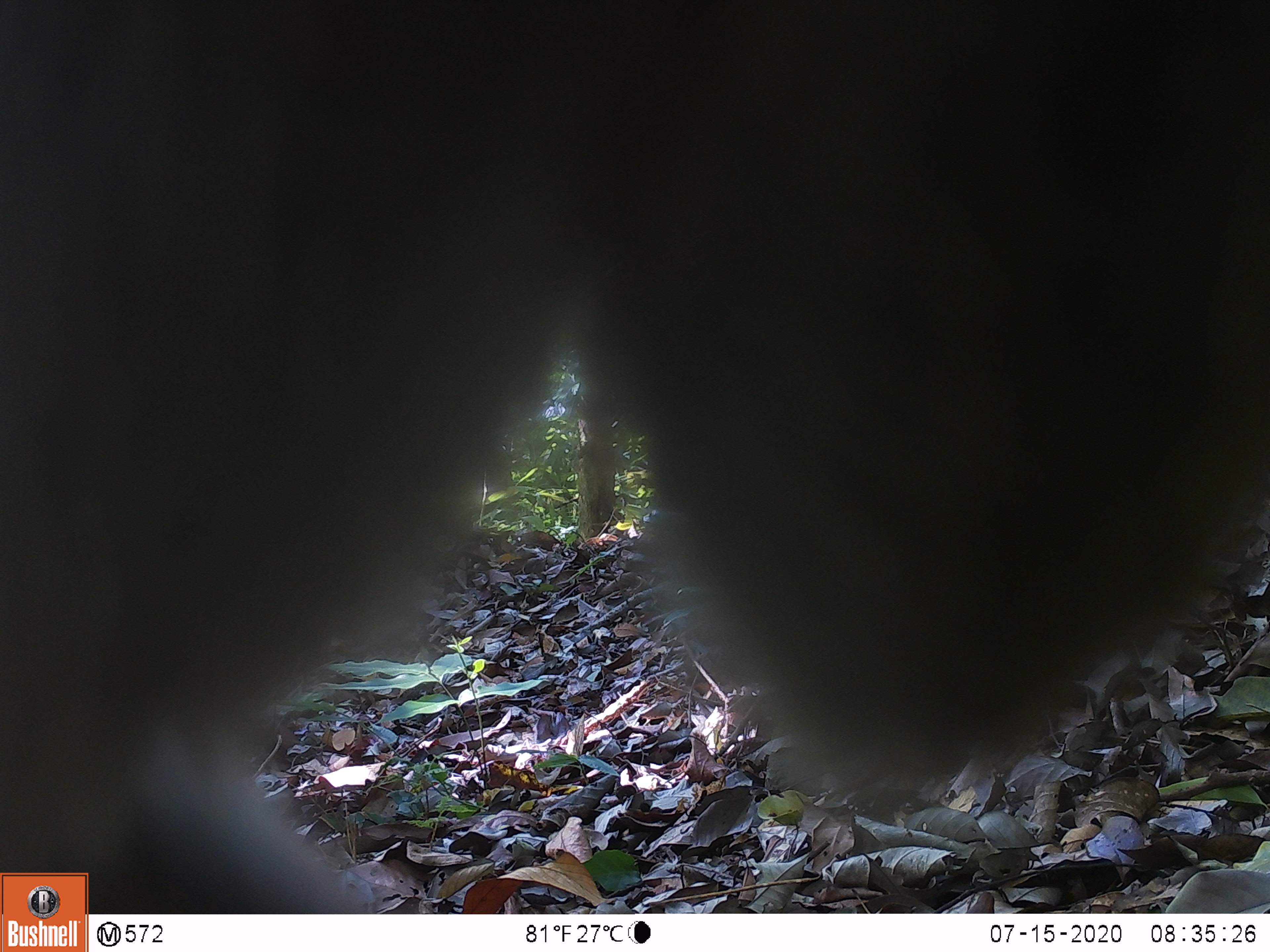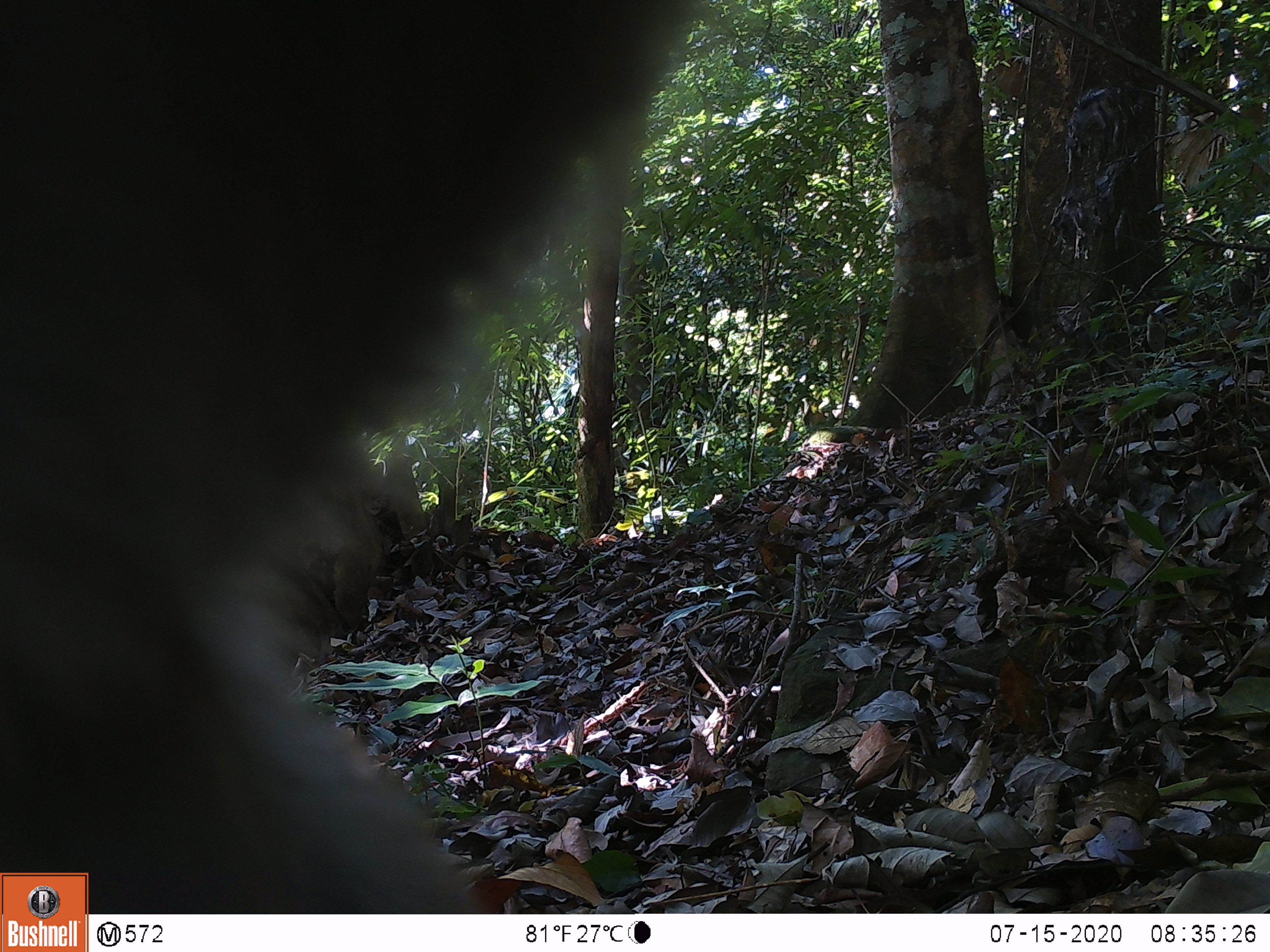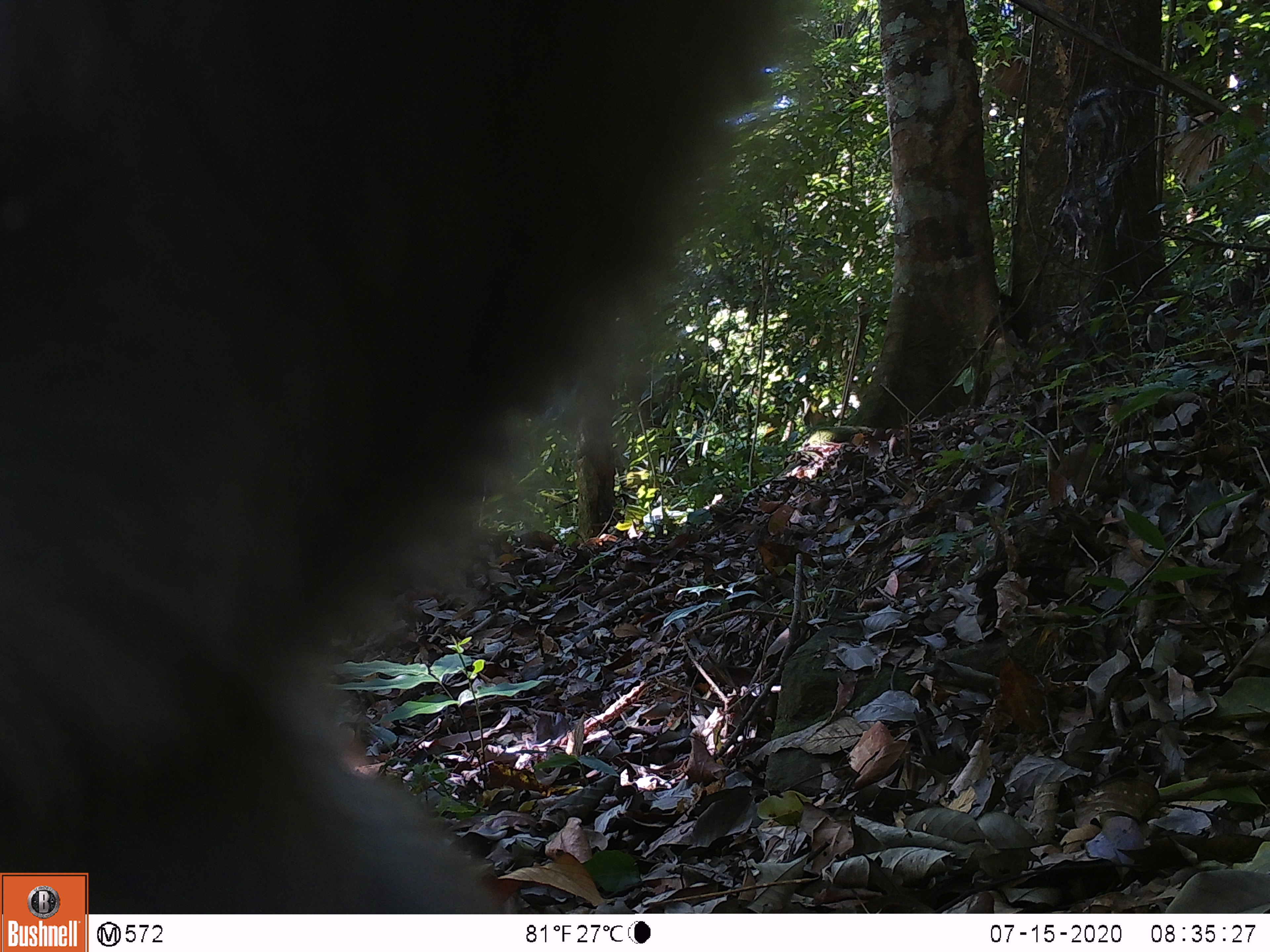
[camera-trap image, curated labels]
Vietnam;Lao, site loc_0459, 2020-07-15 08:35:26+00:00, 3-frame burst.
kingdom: Animalia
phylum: Chordata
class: Mammalia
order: Primates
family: Cercopithecidae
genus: Macaca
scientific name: Macaca nemestrina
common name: pig-tailed macaque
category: pig tailed macaque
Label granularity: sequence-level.